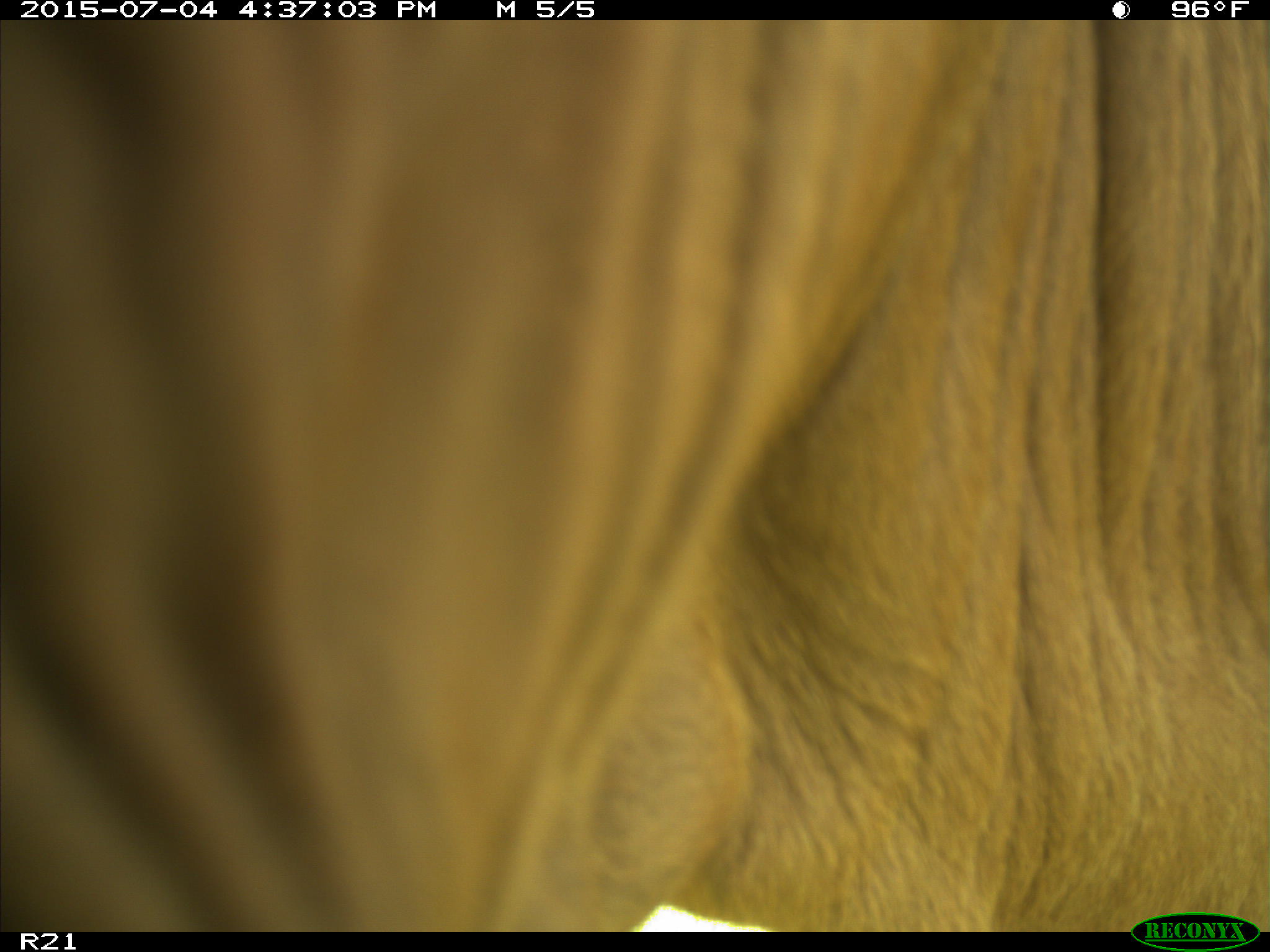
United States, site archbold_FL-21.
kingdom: Animalia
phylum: Chordata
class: Mammalia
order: Artiodactyla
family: Bovidae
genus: Bos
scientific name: Bos taurus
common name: domestic cow